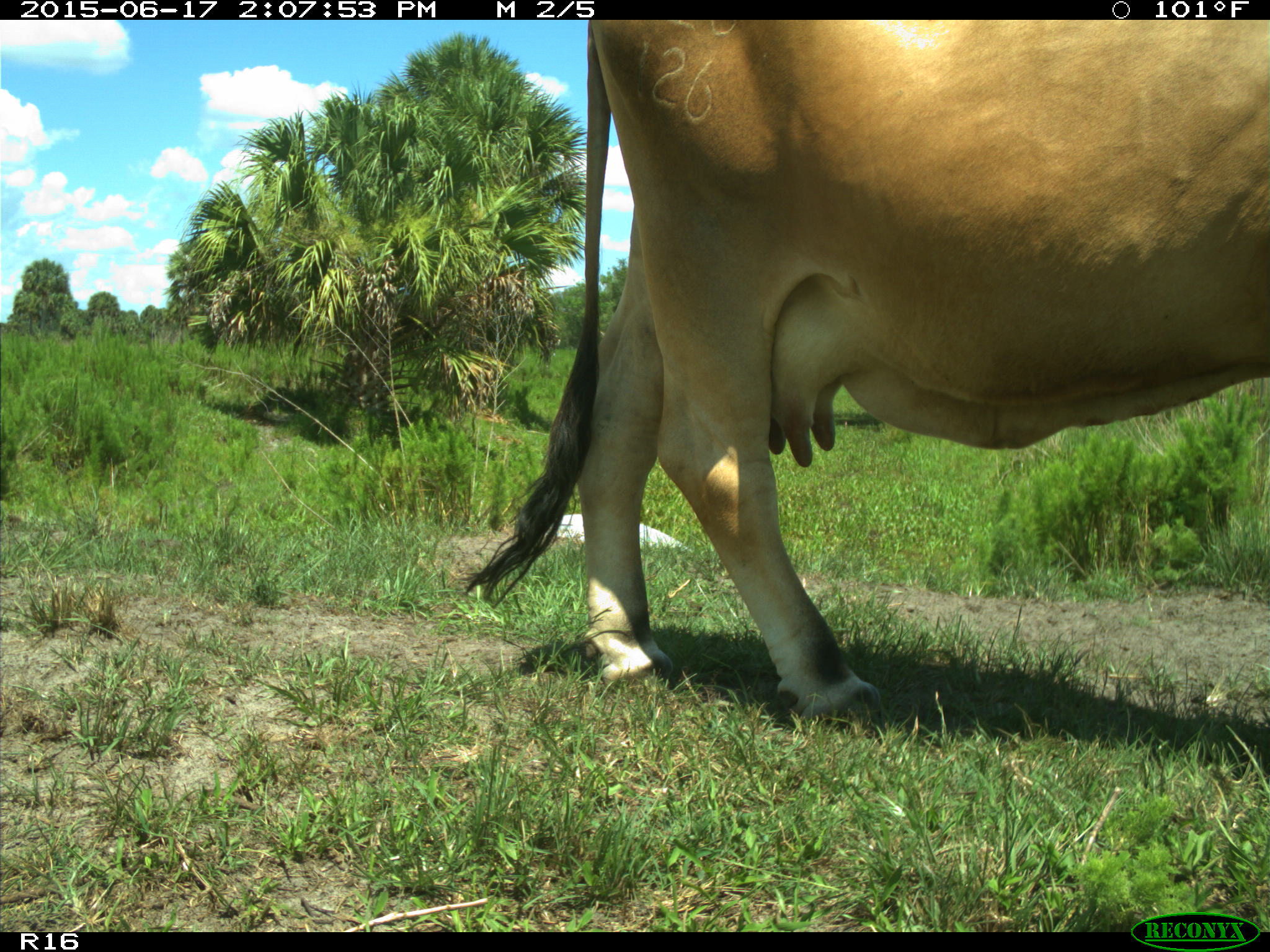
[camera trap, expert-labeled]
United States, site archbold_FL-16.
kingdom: Animalia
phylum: Chordata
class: Mammalia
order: Artiodactyla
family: Bovidae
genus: Bos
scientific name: Bos taurus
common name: domestic cow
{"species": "Bos taurus (domestic cow)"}